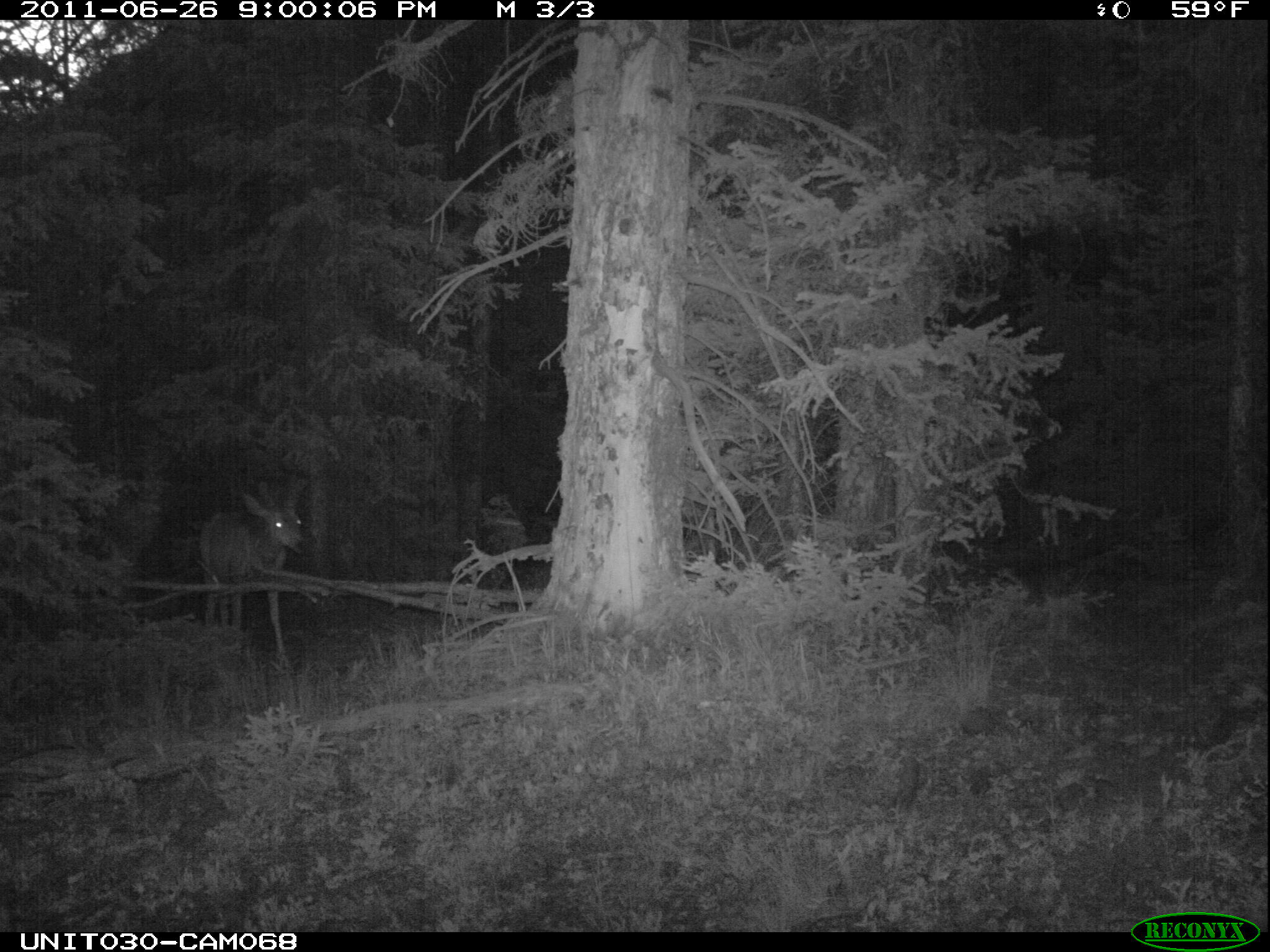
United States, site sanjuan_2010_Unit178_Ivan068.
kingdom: Animalia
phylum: Chordata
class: Mammalia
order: Artiodactyla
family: Cervidae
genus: Odocoileus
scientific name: Odocoileus hemionus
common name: mule deer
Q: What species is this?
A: Odocoileus hemionus (mule deer).